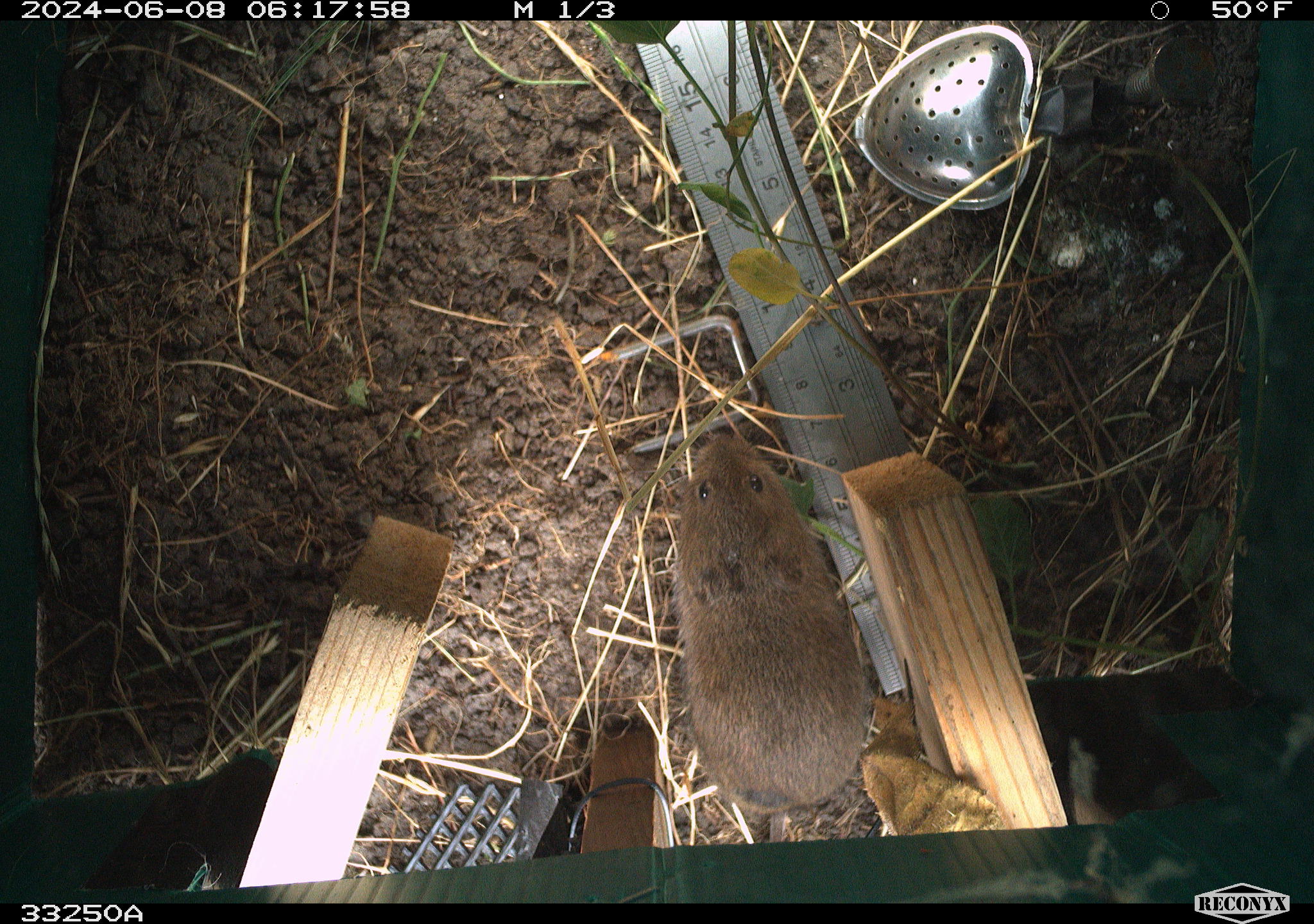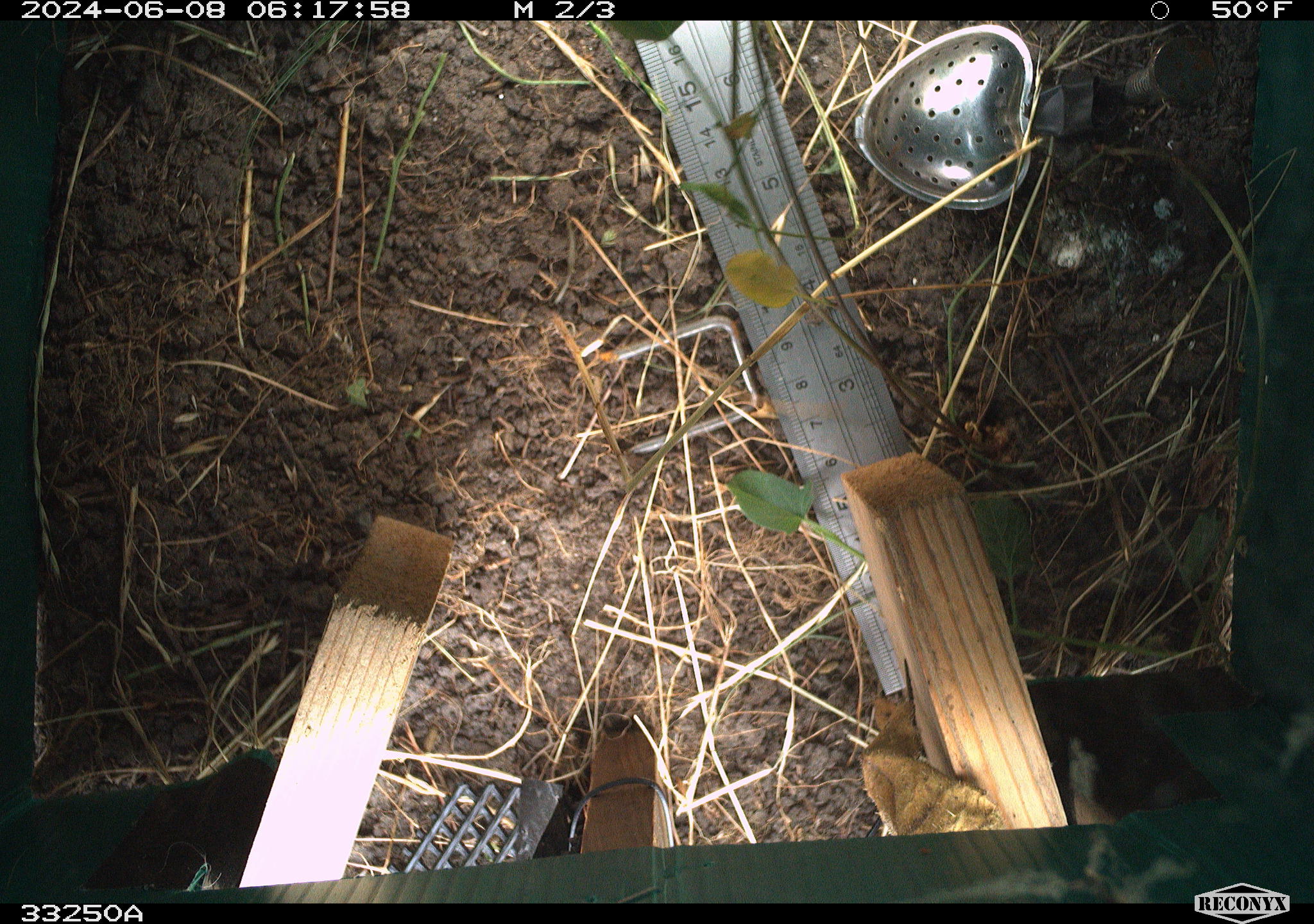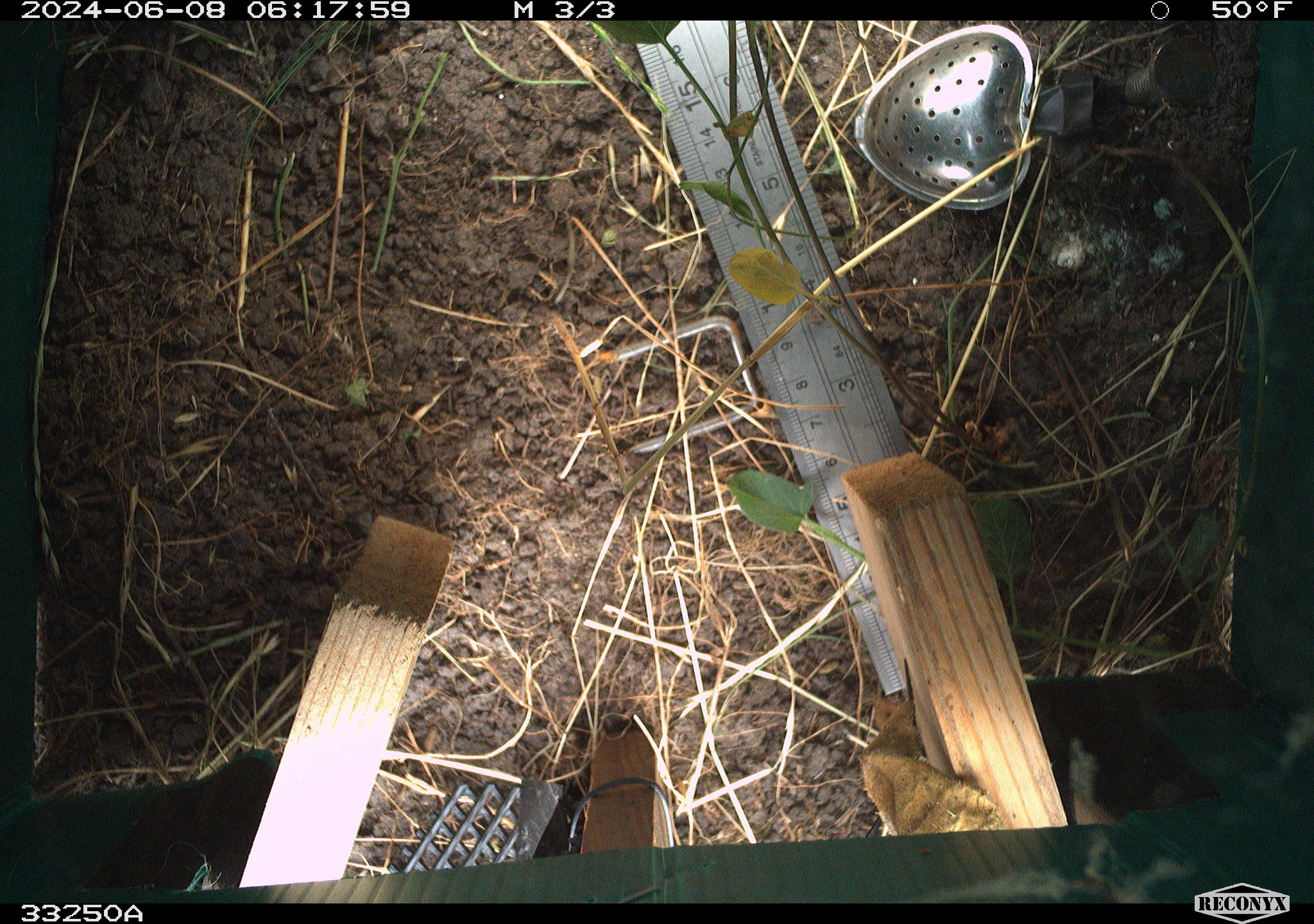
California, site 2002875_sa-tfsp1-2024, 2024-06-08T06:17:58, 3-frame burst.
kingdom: Animalia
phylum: Chordata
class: Mammalia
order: Rodentia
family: Cricetidae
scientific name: Arvicolinae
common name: voles, lemmings, and muskrats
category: arvicolinae subfamily